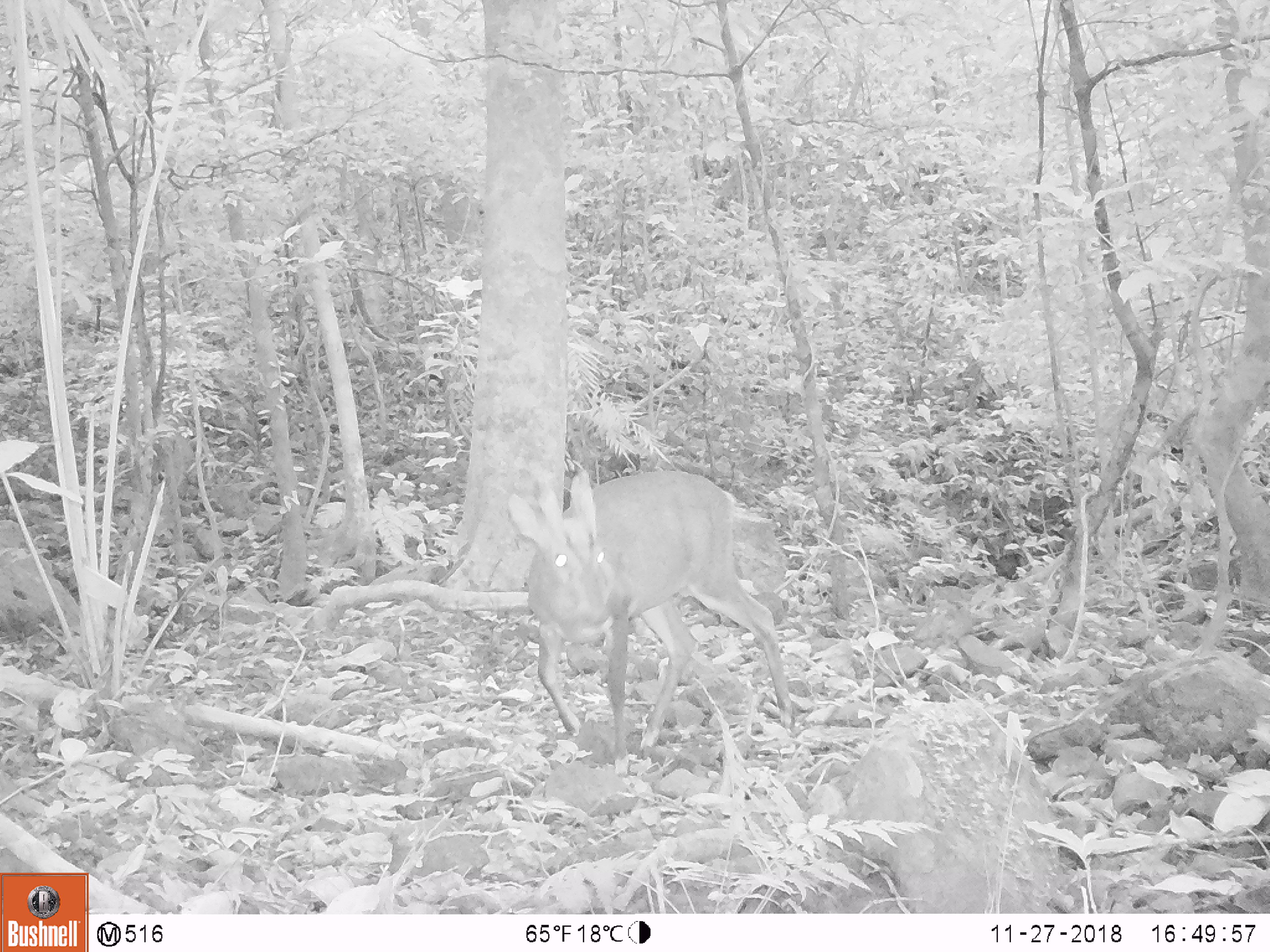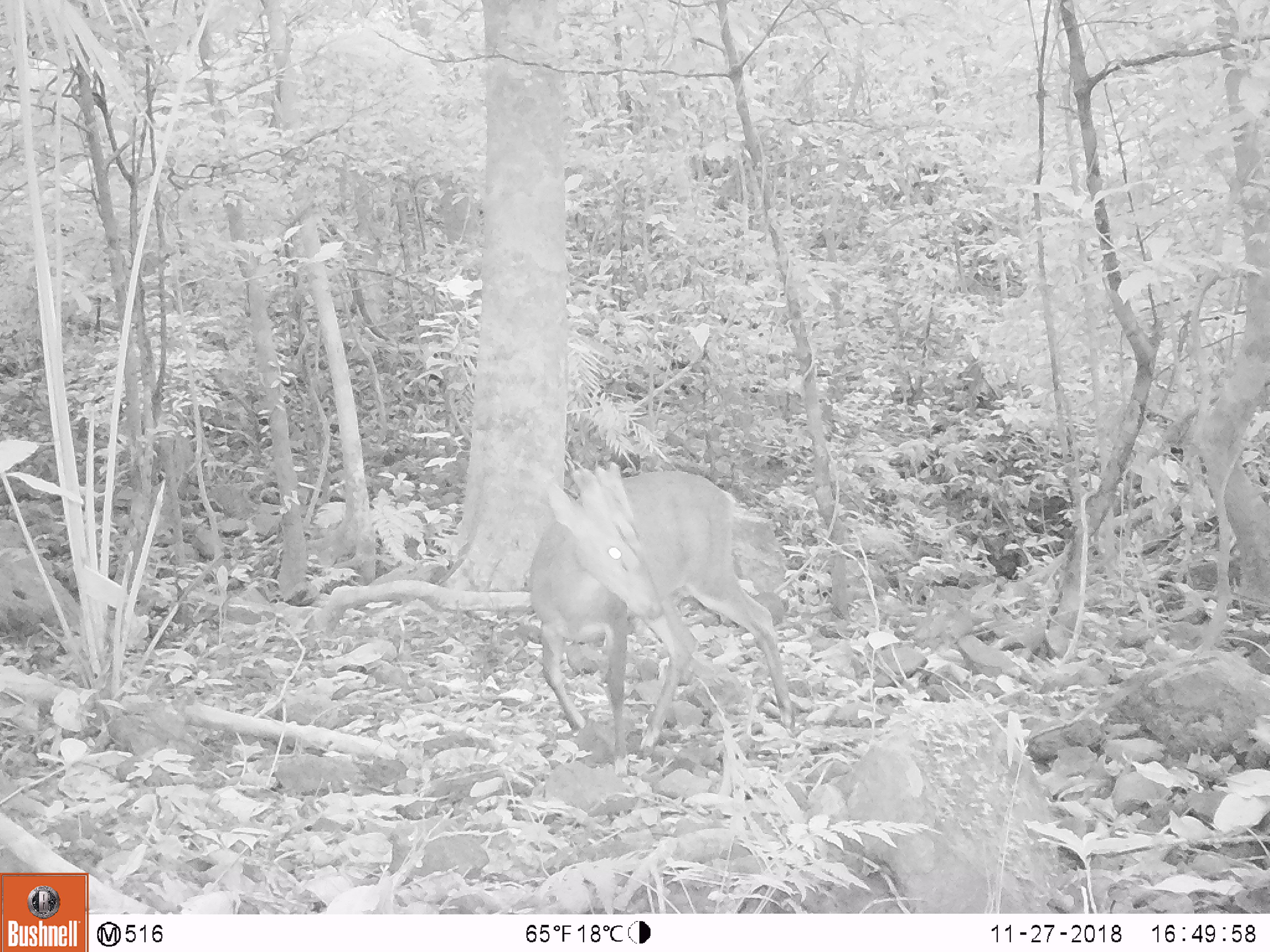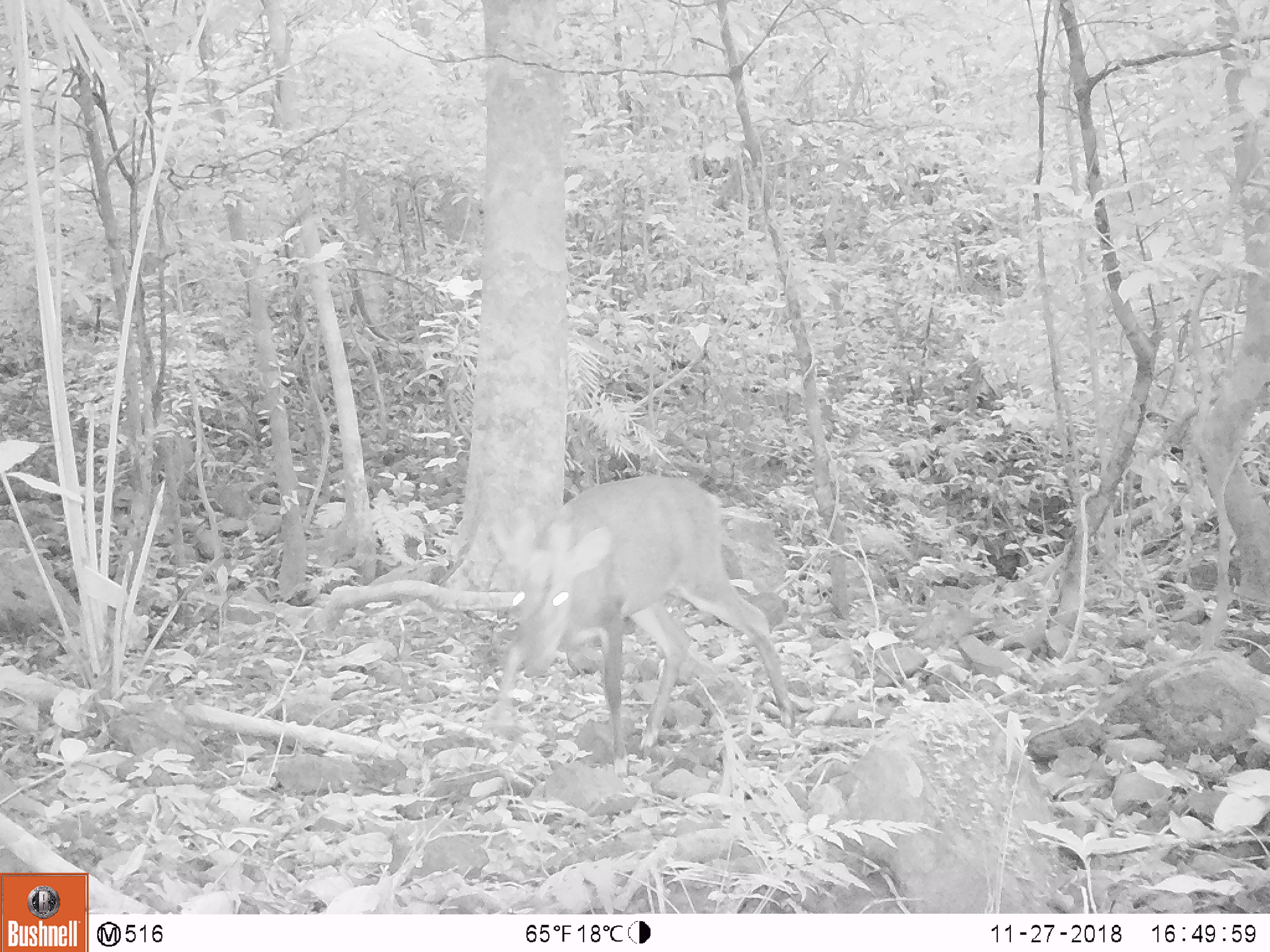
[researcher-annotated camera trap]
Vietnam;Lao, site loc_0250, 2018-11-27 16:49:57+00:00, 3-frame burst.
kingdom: Animalia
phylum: Chordata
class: Mammalia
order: Artiodactyla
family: Cervidae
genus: Muntiacus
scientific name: Muntiacus vuquangensis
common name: large-antlered muntjac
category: large antlered muntjac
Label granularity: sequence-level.